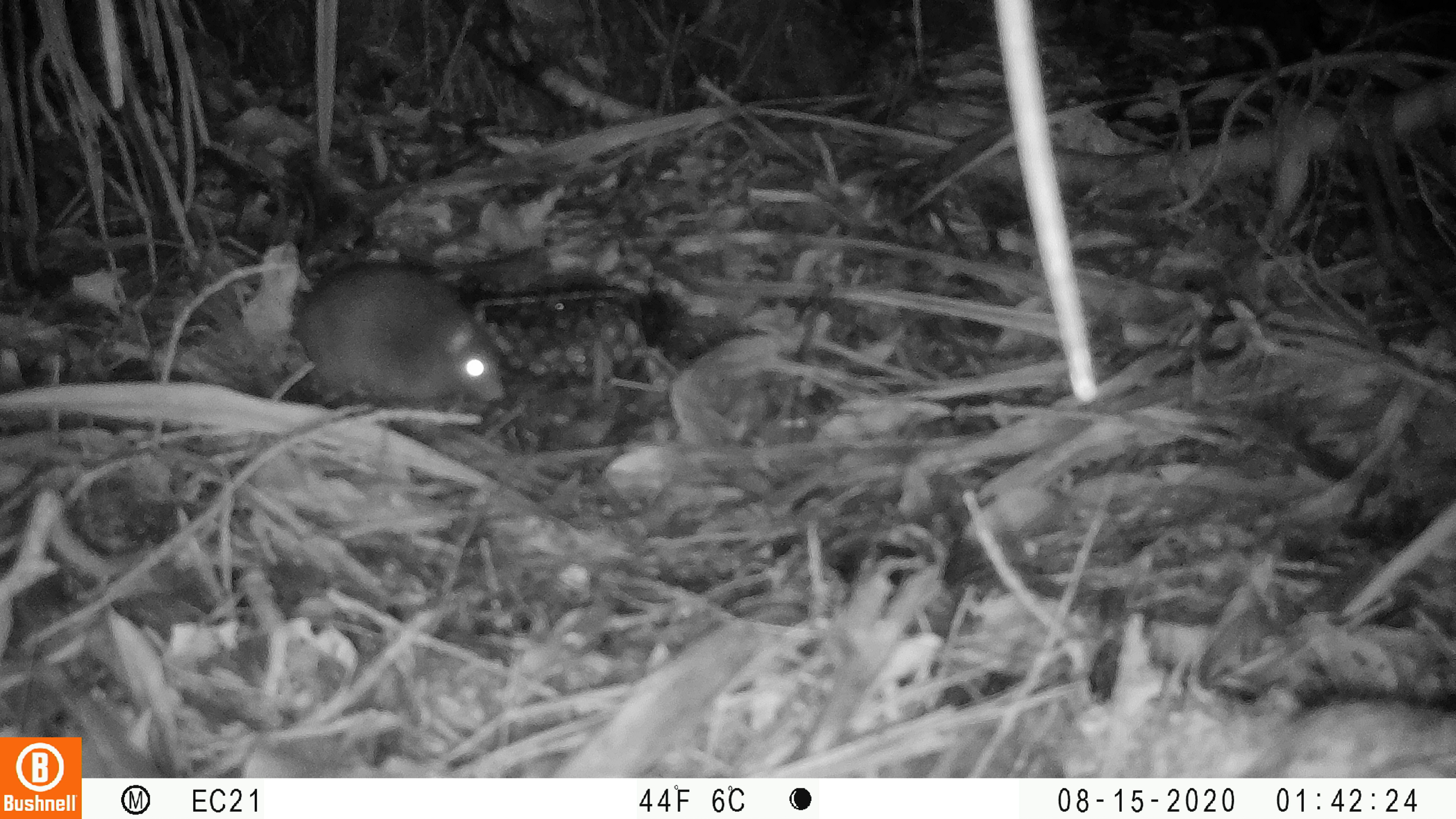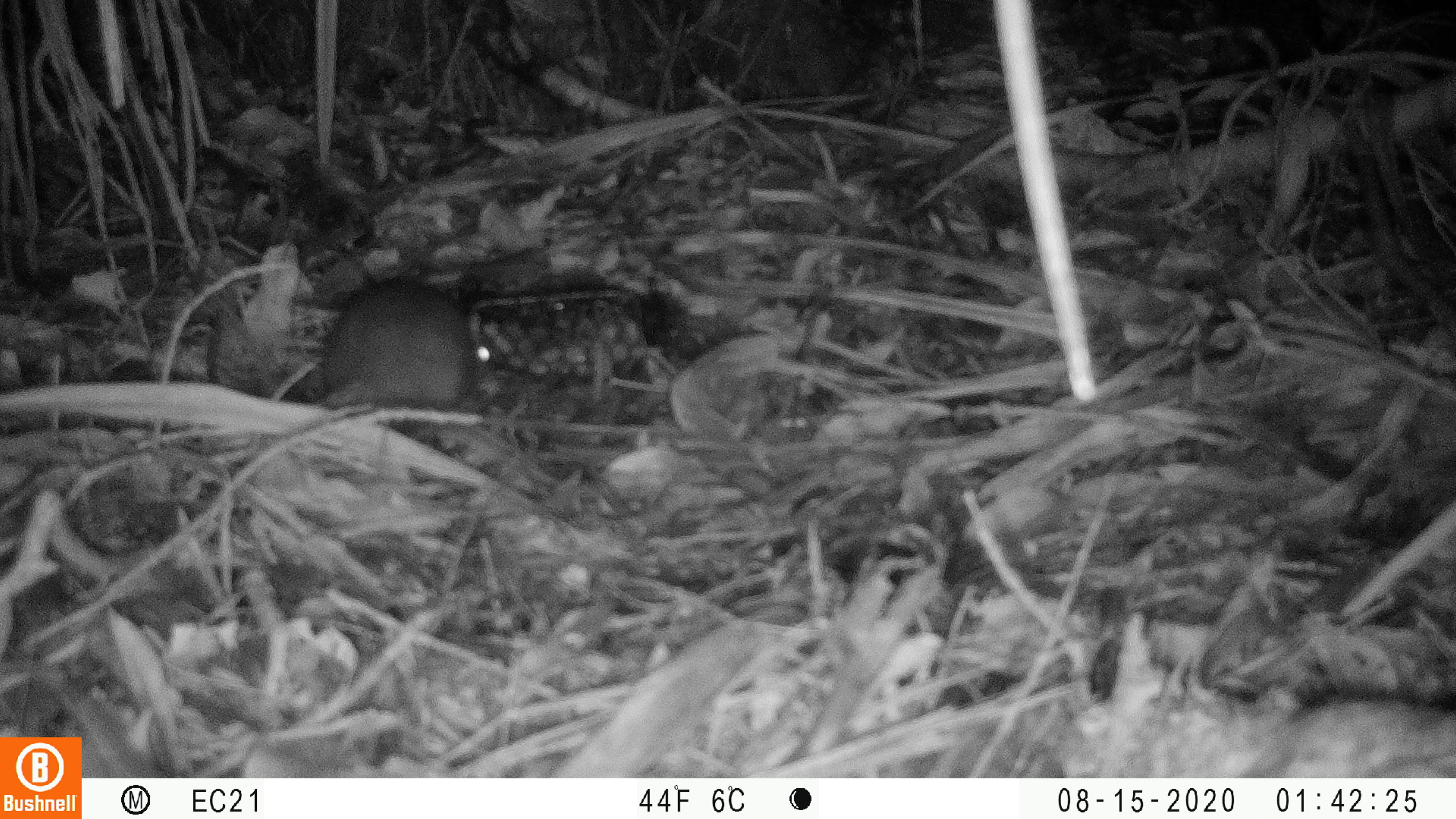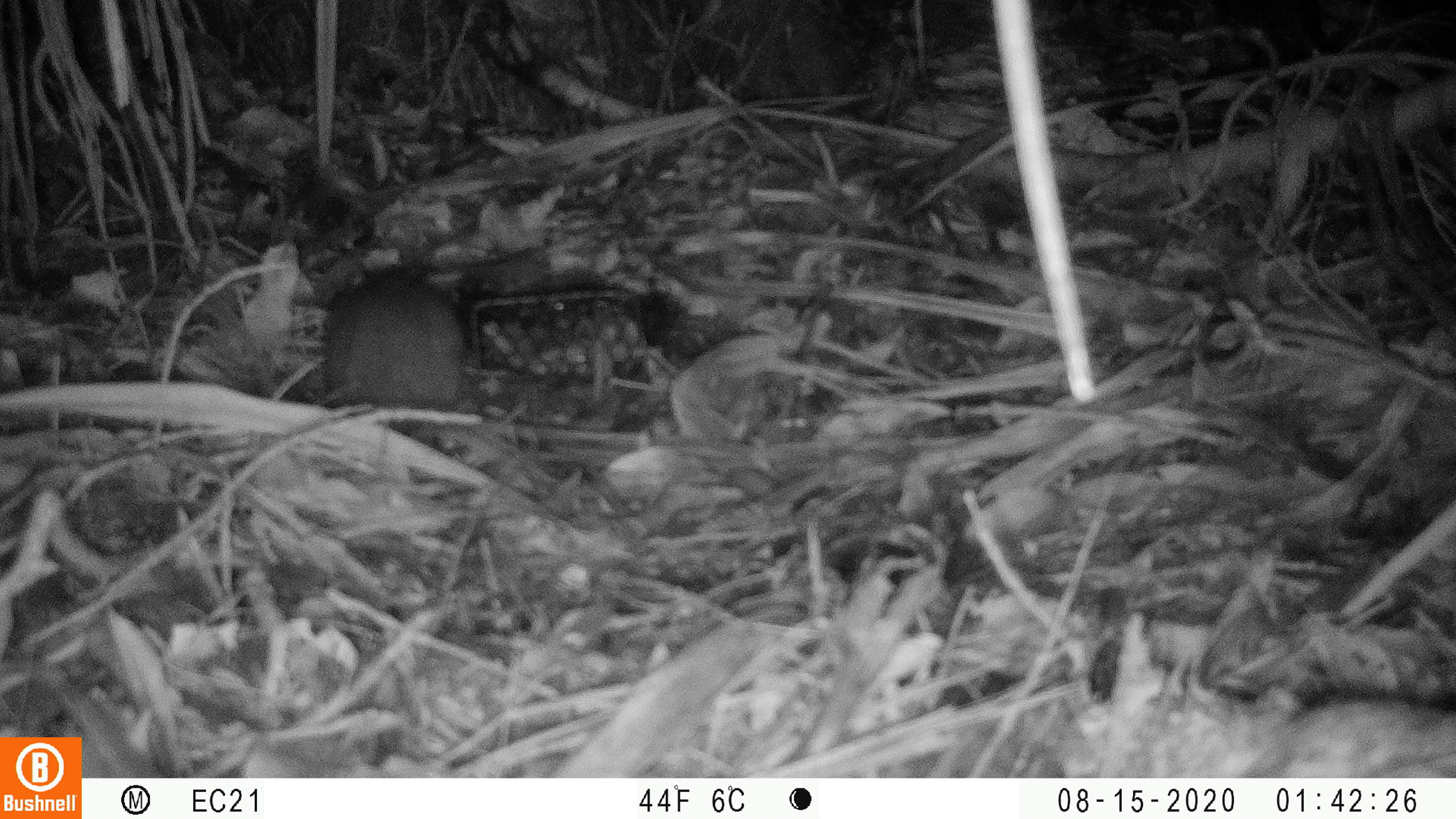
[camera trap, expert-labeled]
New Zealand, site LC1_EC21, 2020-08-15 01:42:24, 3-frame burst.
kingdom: Animalia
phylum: Chordata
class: Mammalia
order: Rodentia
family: Muridae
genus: Rattus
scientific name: Rattus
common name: rat